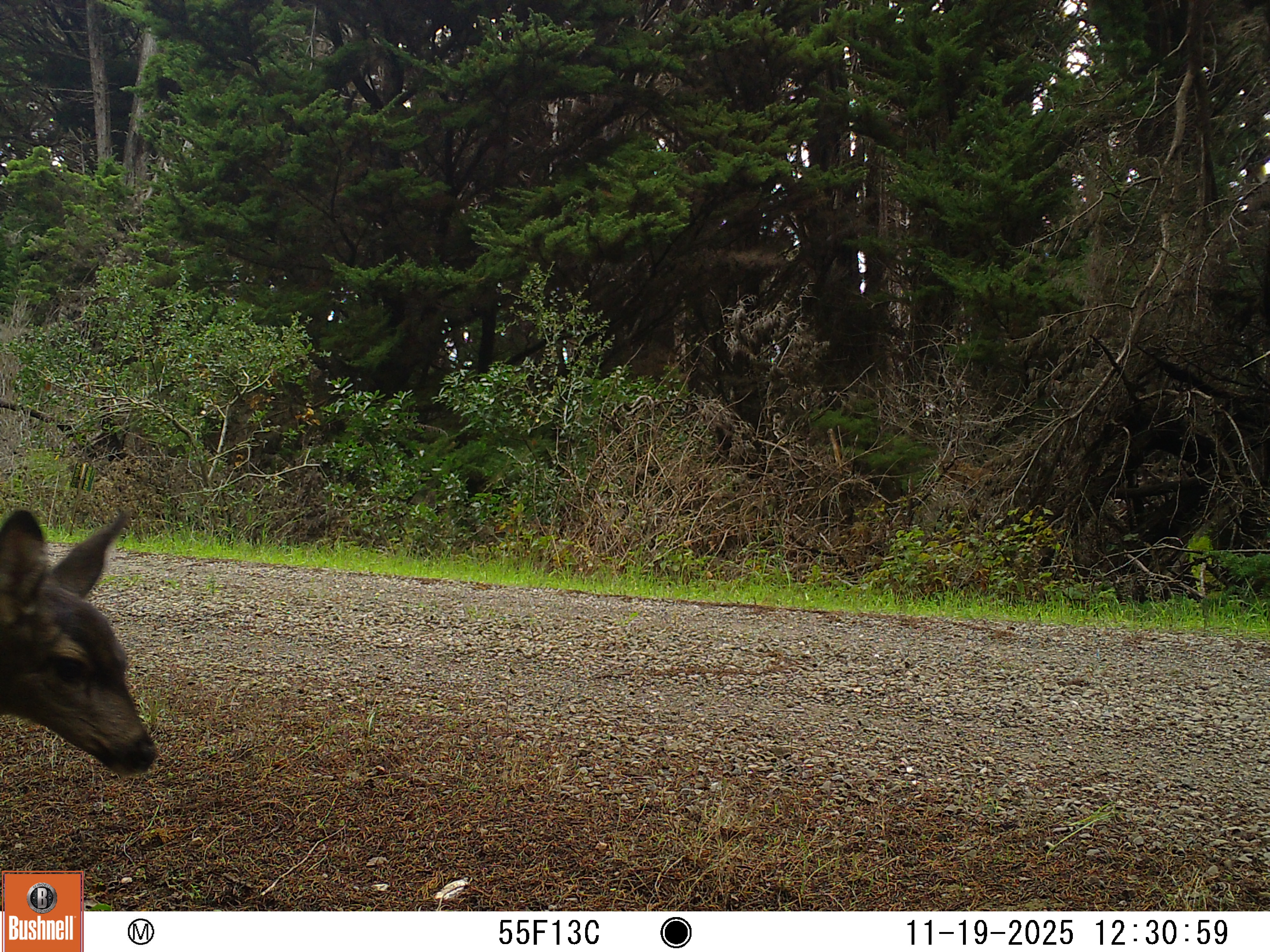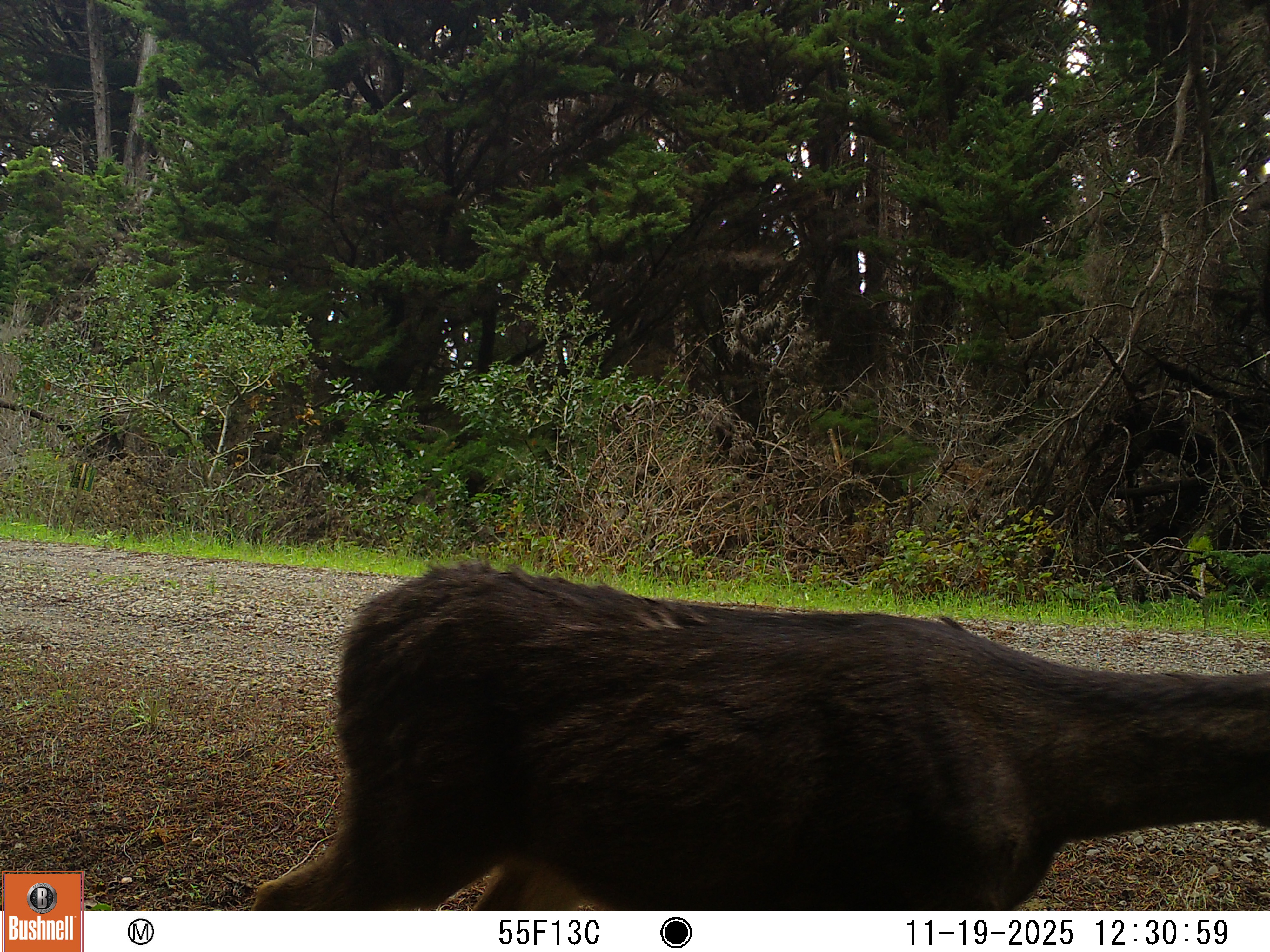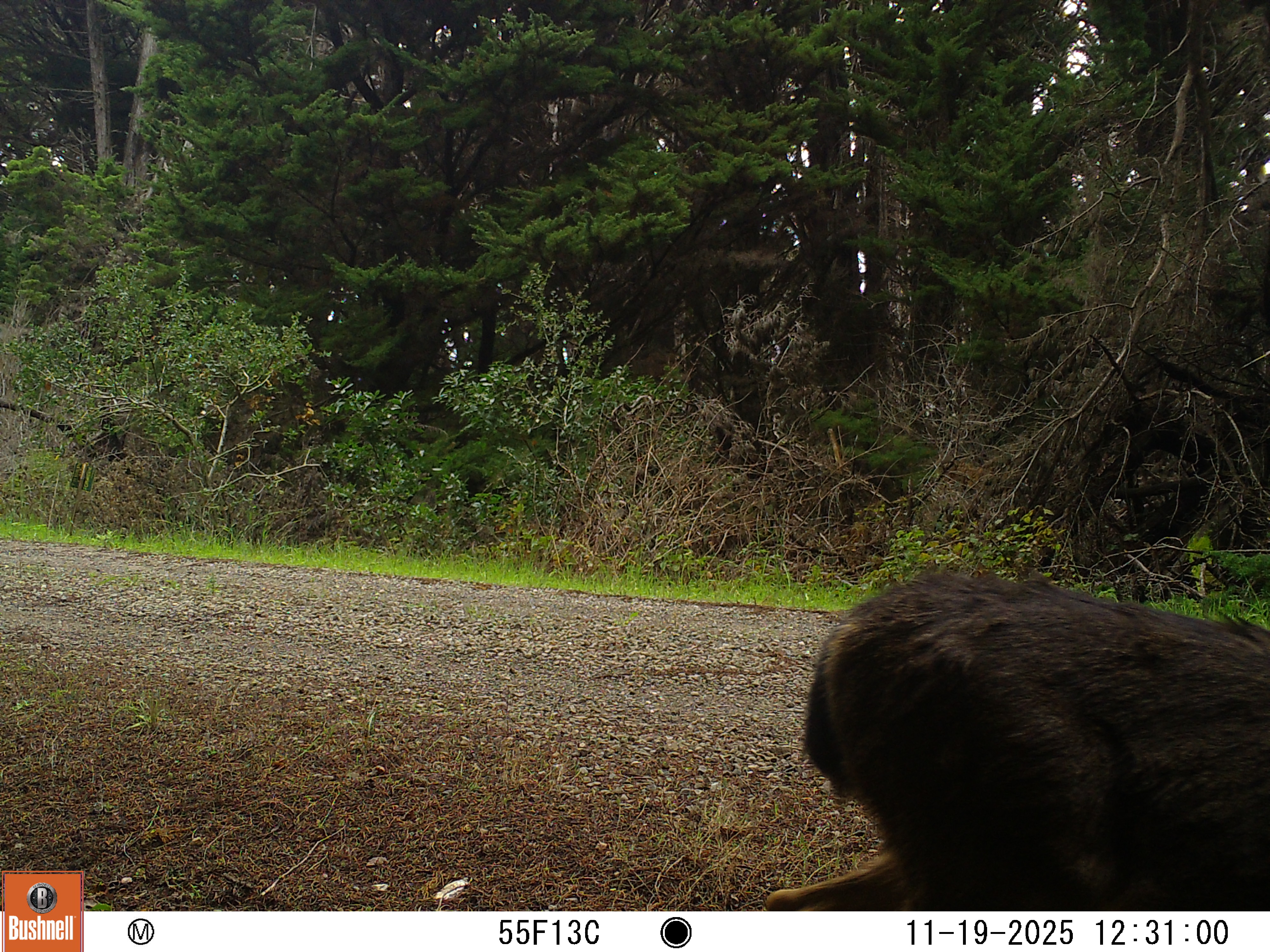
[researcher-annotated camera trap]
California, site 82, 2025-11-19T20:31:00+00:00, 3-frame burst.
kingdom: Animalia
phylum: Chordata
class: Mammalia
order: Artiodactyla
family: Cervidae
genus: Odocoileus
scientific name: Odocoileus hemionus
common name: mule deer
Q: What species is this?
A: Mule deer (Odocoileus hemionus).